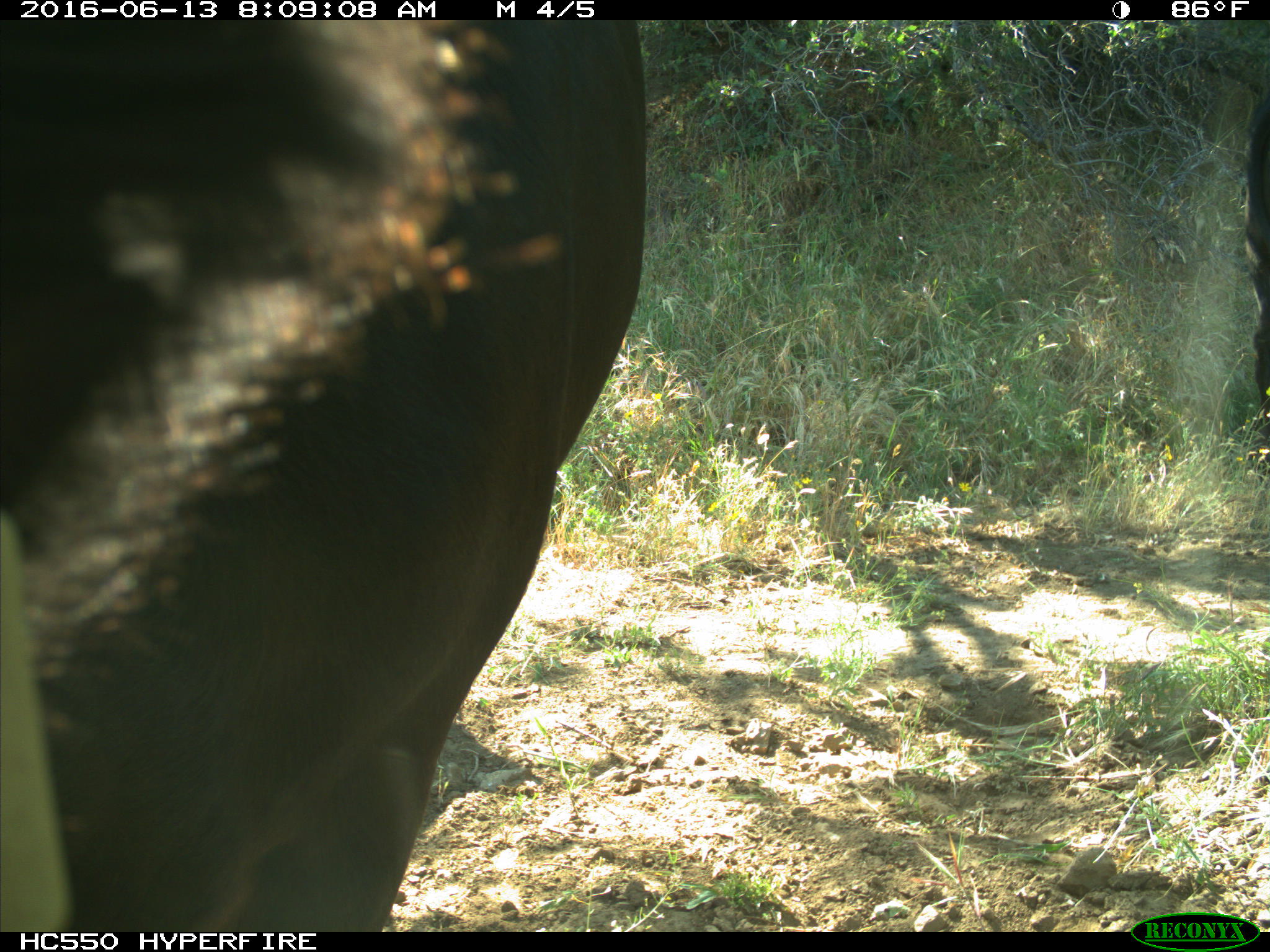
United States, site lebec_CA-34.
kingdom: Animalia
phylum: Chordata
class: Mammalia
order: Artiodactyla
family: Bovidae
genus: Bos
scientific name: Bos taurus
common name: domestic cow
Bos taurus (domestic cow).